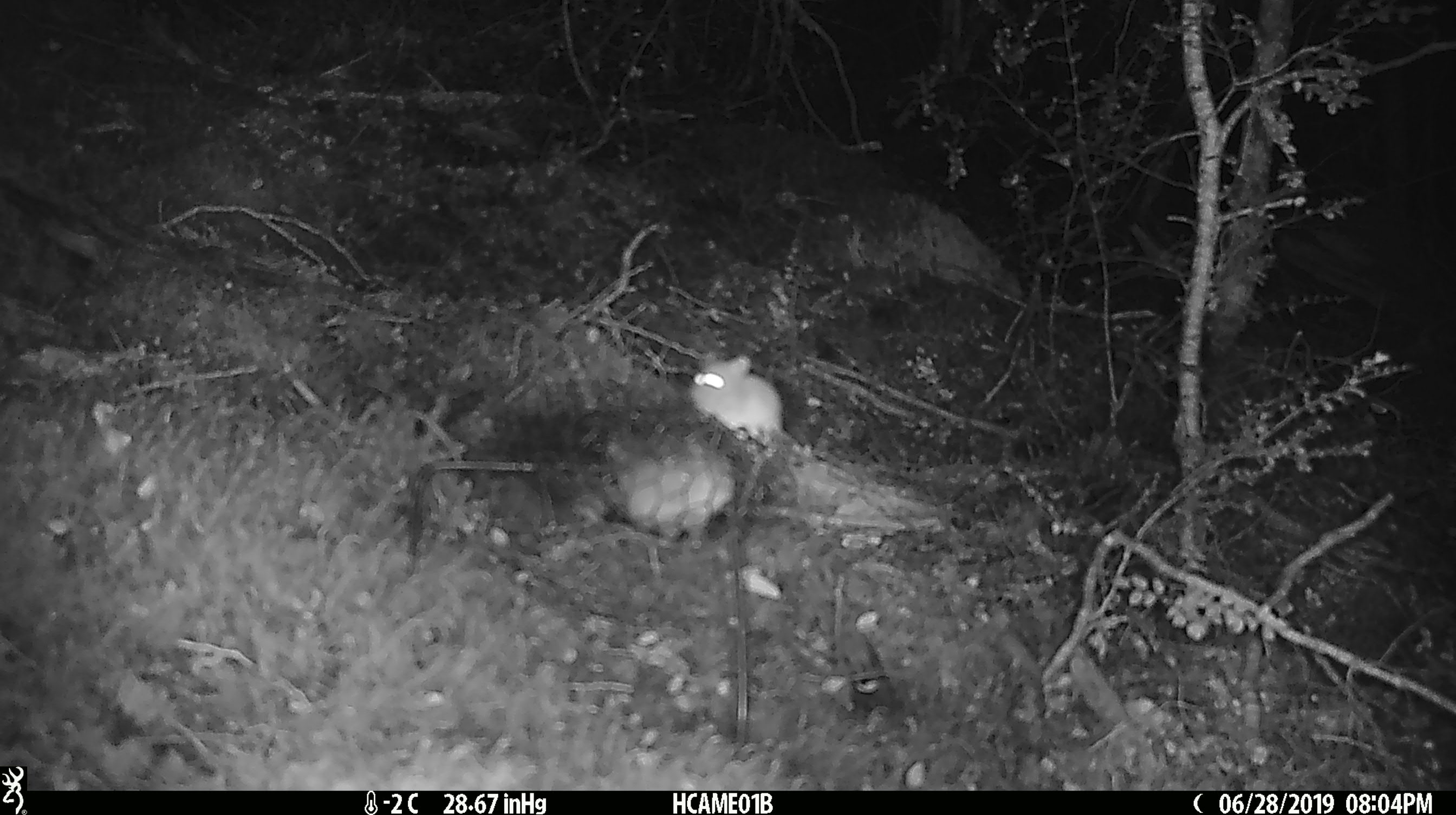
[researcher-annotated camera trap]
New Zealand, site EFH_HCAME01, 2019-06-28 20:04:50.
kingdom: Animalia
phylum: Chordata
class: Mammalia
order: Rodentia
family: Muridae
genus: Mus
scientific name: Mus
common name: mouse